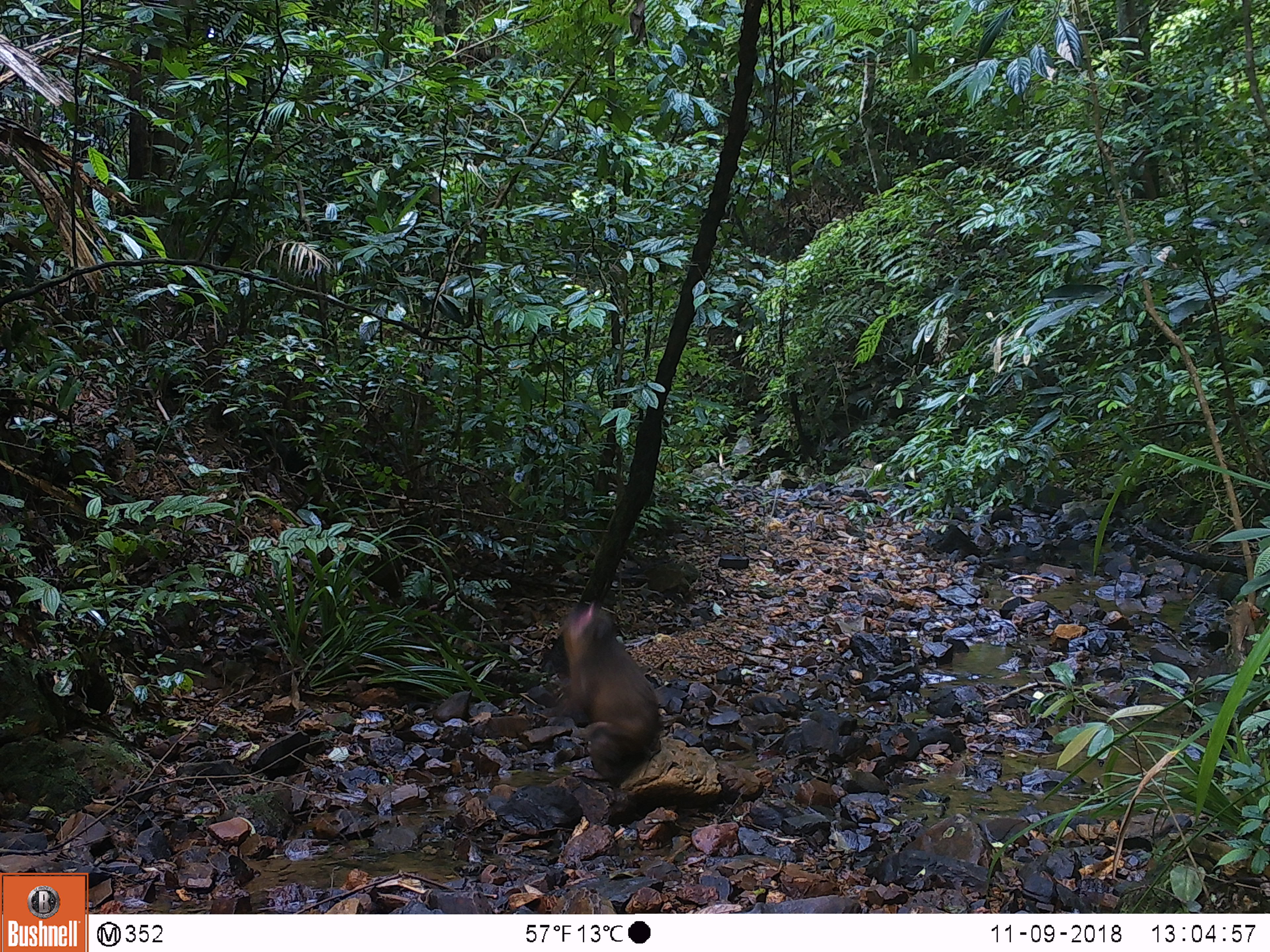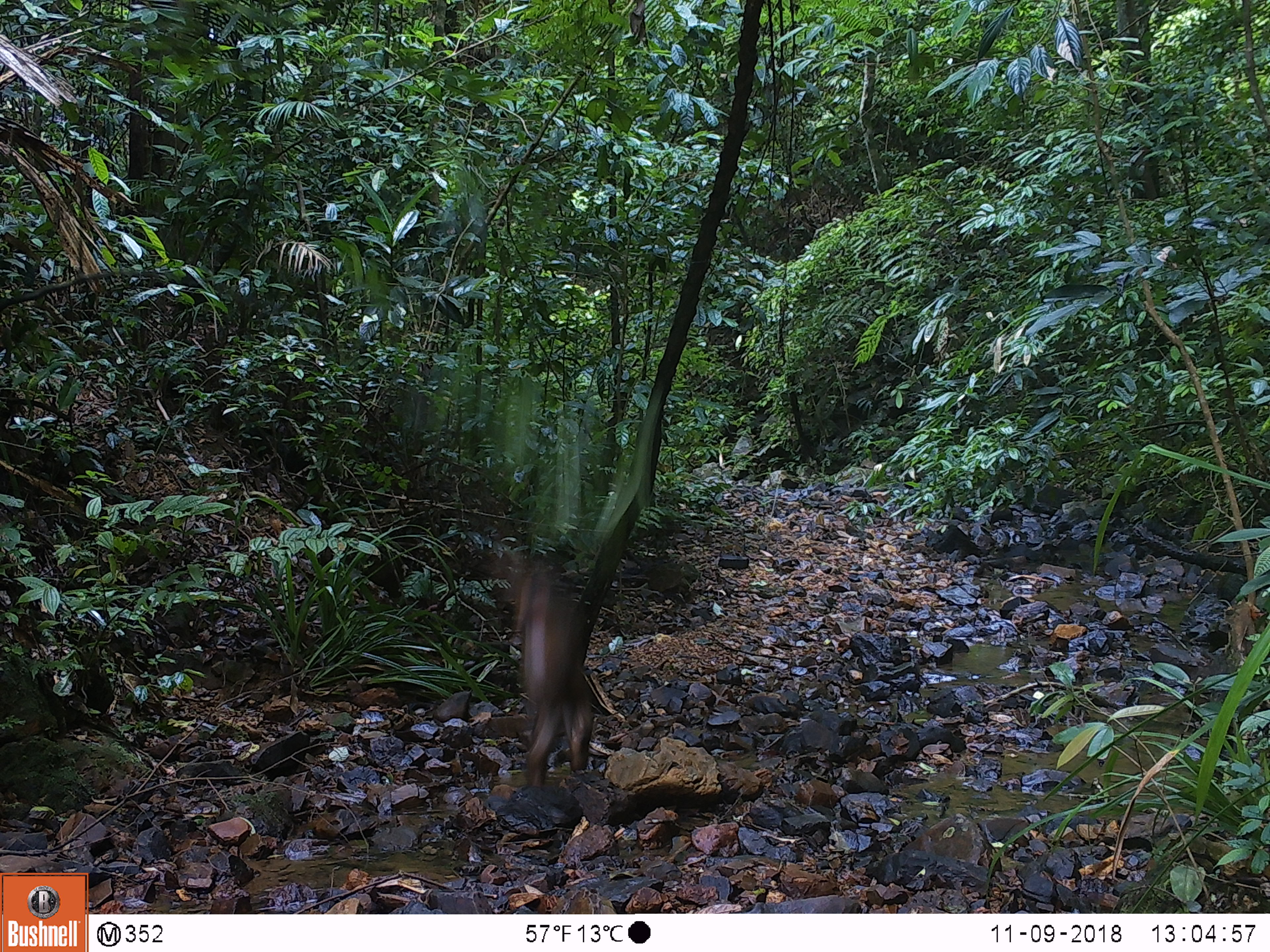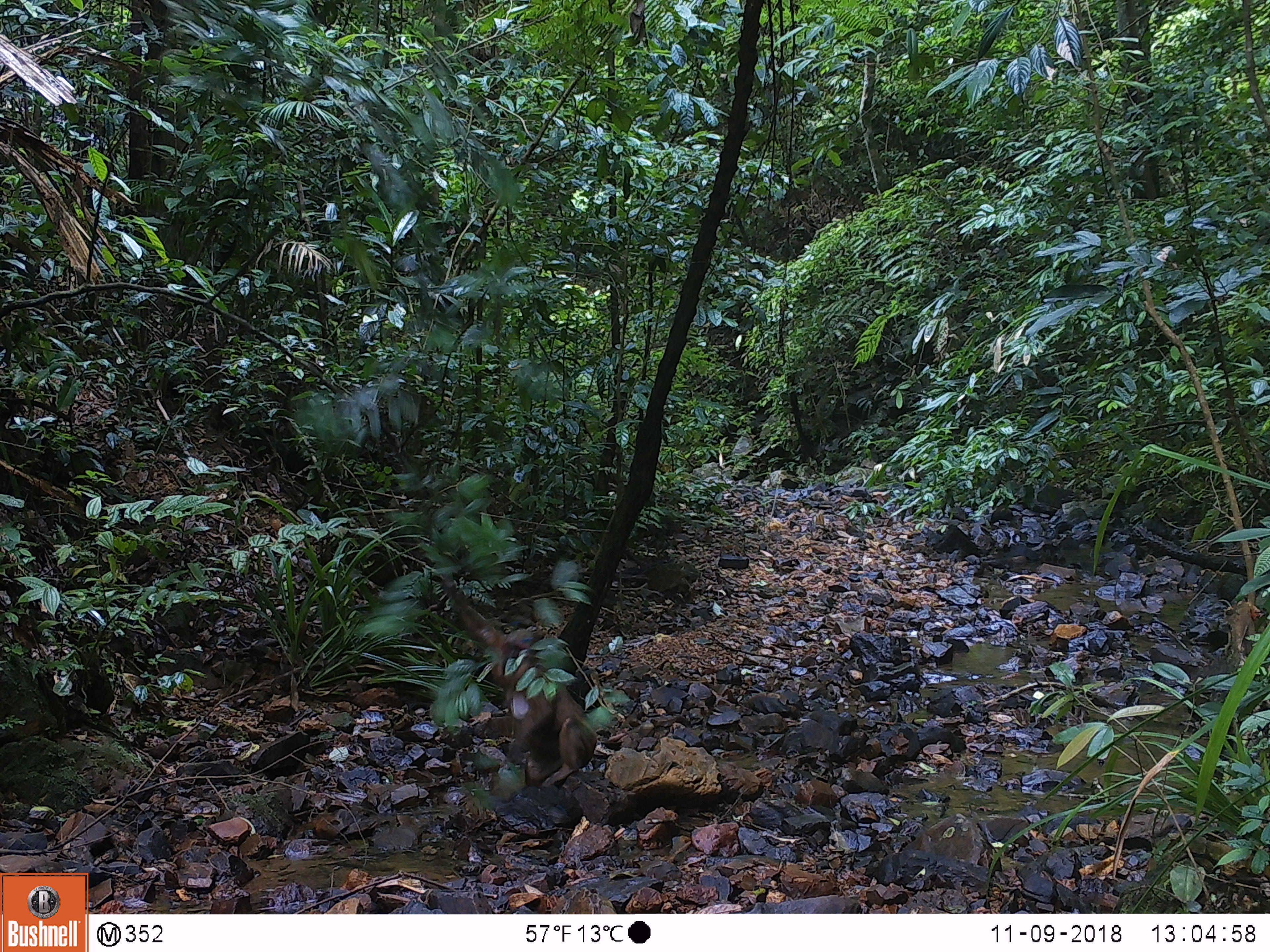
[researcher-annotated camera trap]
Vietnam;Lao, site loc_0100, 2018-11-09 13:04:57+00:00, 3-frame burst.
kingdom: Animalia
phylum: Chordata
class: Mammalia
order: Primates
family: Cercopithecidae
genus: Macaca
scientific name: Macaca arctoides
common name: stump-tailed macaque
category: stump tailed macaque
Stump tailed macaque (stump-tailed macaque) (Macaca arctoides). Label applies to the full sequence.